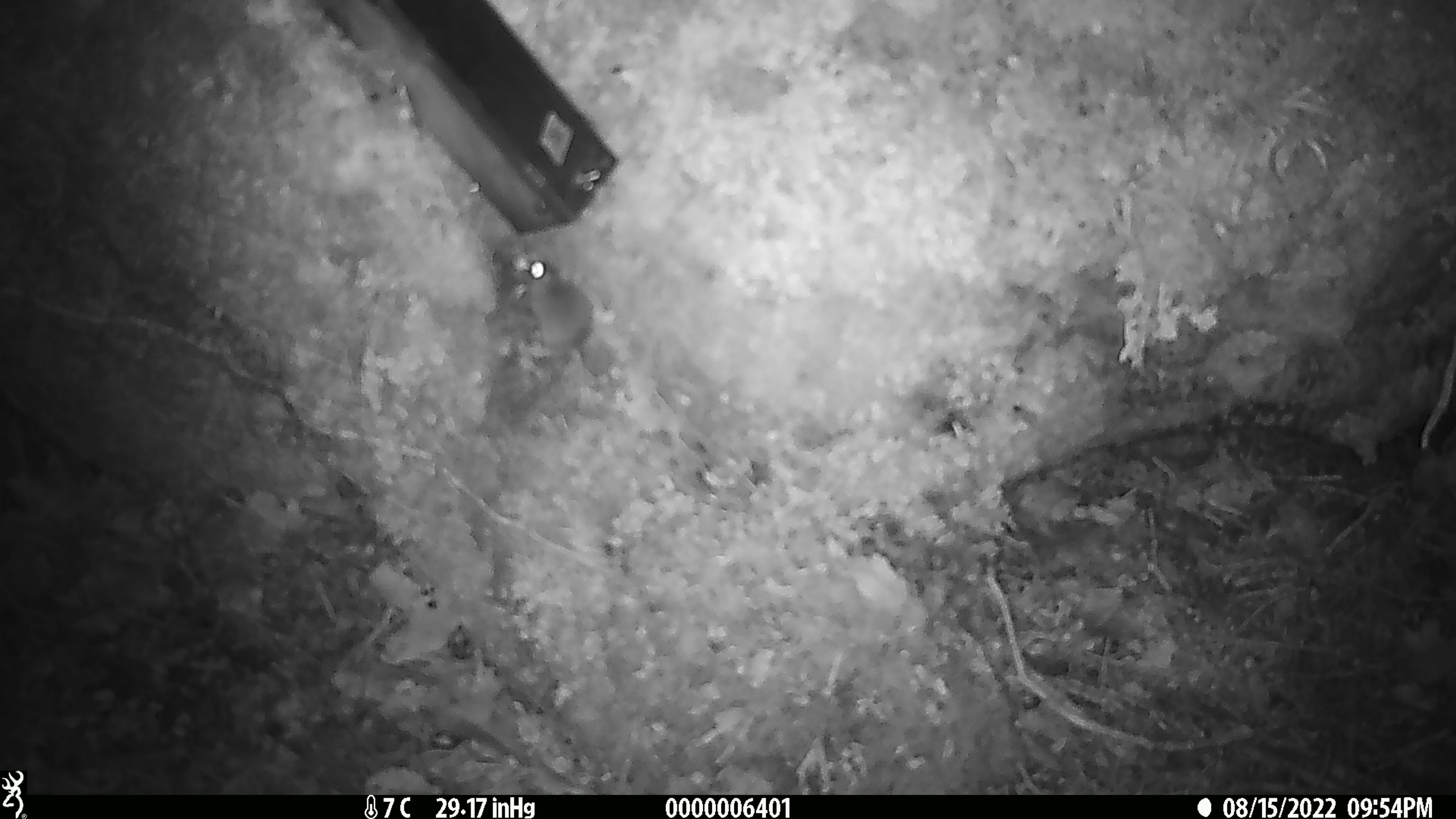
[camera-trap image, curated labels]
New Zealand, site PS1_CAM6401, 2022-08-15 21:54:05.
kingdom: Animalia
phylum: Chordata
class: Mammalia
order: Rodentia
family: Muridae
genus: Mus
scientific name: Mus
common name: mouse